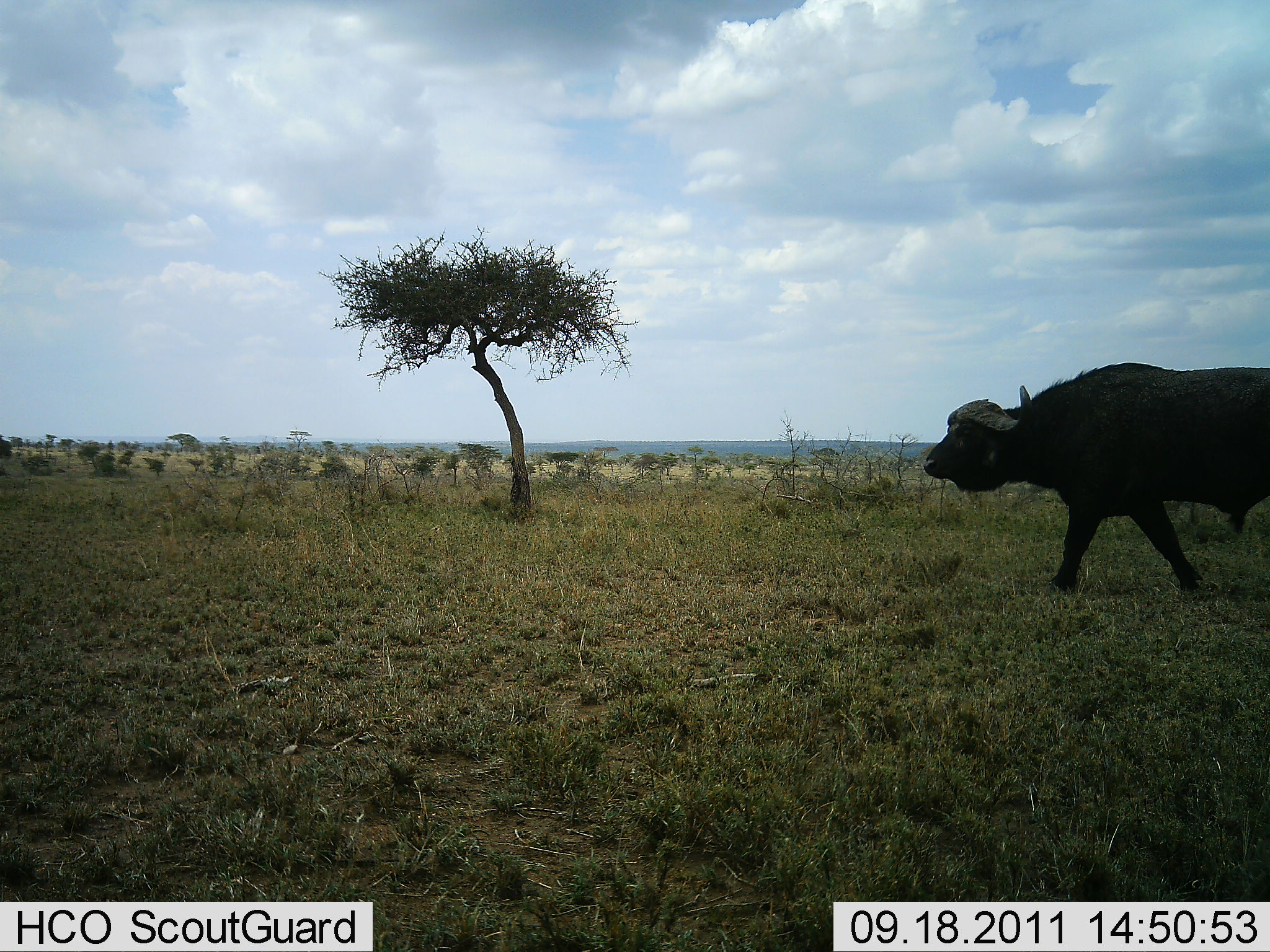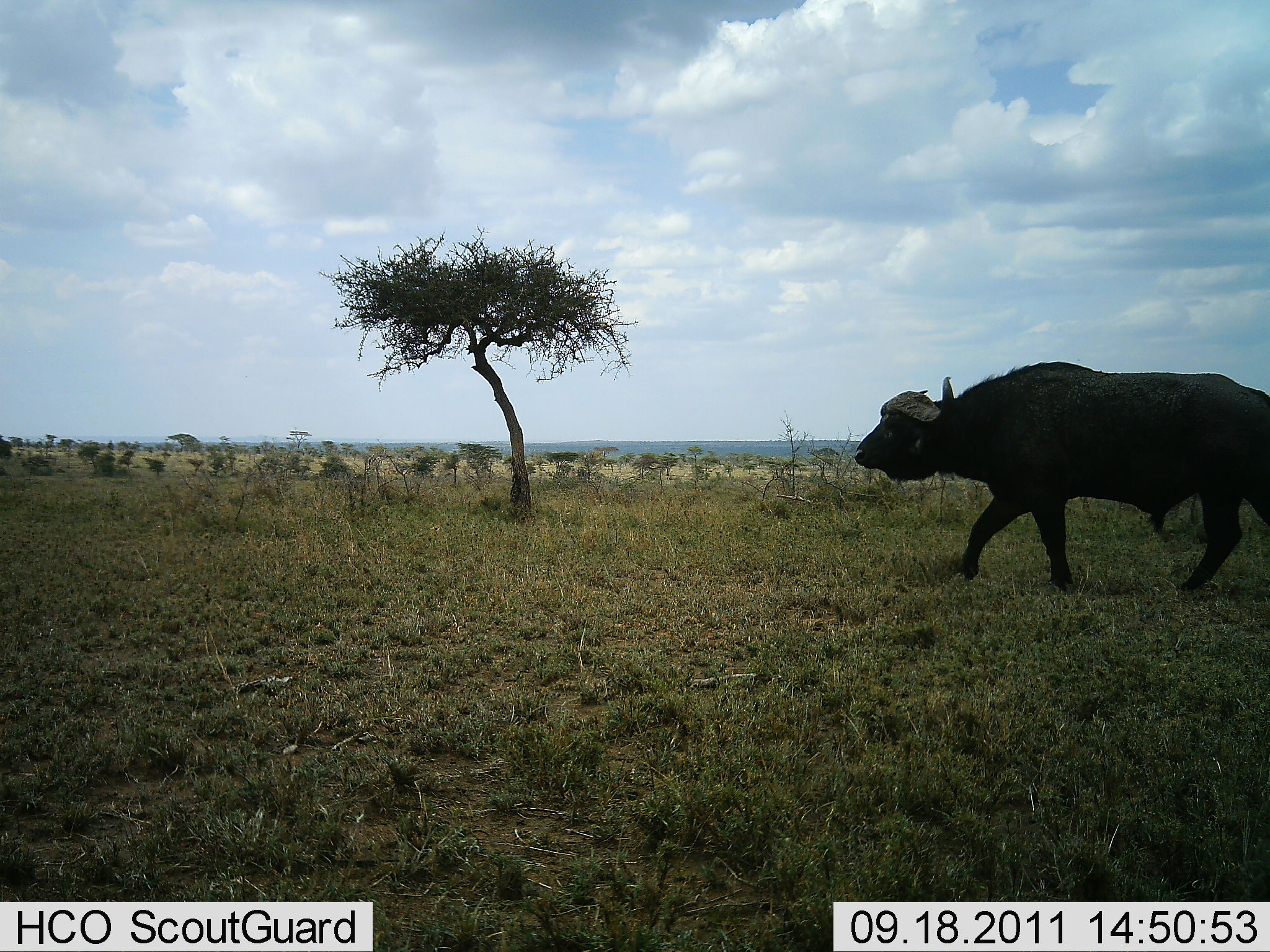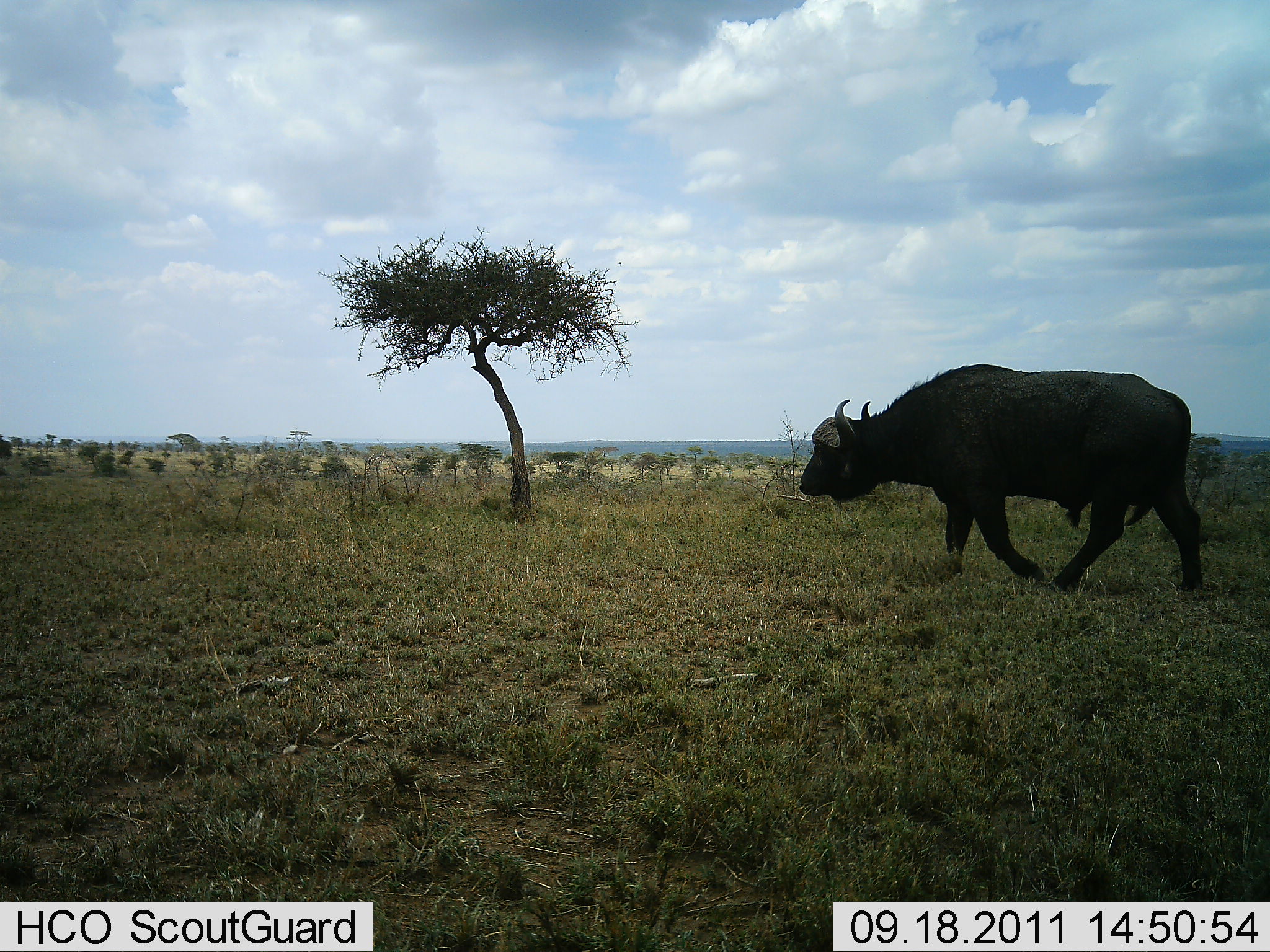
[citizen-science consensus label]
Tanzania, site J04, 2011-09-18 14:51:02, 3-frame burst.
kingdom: Animalia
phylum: Chordata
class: Mammalia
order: Artiodactyla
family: Bovidae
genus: Syncerus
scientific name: Syncerus caffer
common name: cape buffalo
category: buffalo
Buffalo (cape buffalo) (Syncerus caffer), count 1. Behavior (volunteer vote fractions): standing 0%, resting 0%, moving 100%, interacting 0%. Young present (vote fraction): 0%. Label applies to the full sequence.